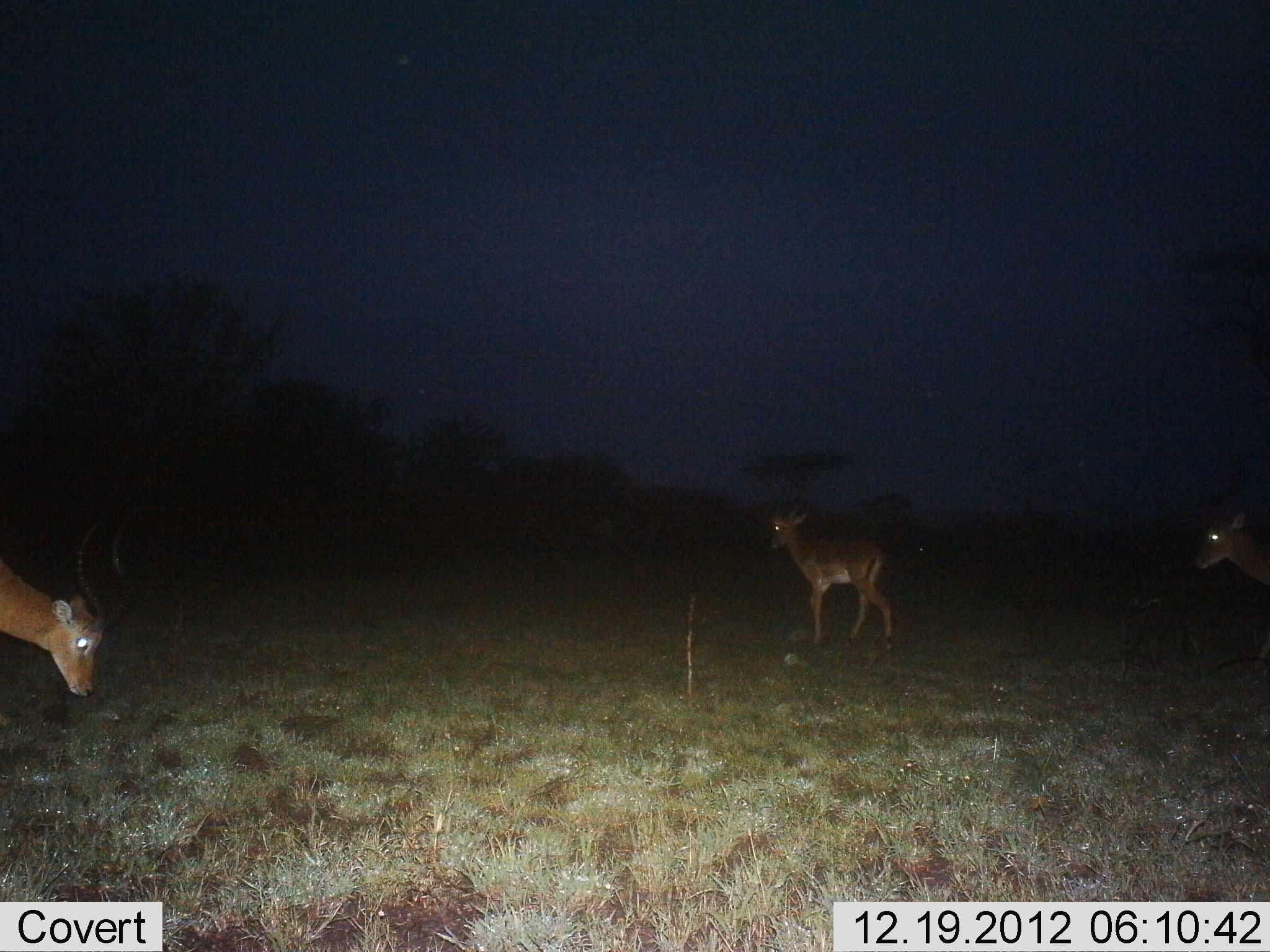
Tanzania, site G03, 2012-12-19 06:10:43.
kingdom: Animalia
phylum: Chordata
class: Mammalia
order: Artiodactyla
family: Bovidae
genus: Aepyceros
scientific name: Aepyceros melampus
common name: impala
Impala (Aepyceros melampus), count 3. Behavior (volunteer vote fractions): standing 68%, resting 0%, moving 53%, interacting 5%. Young present (vote fraction): 0%. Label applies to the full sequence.